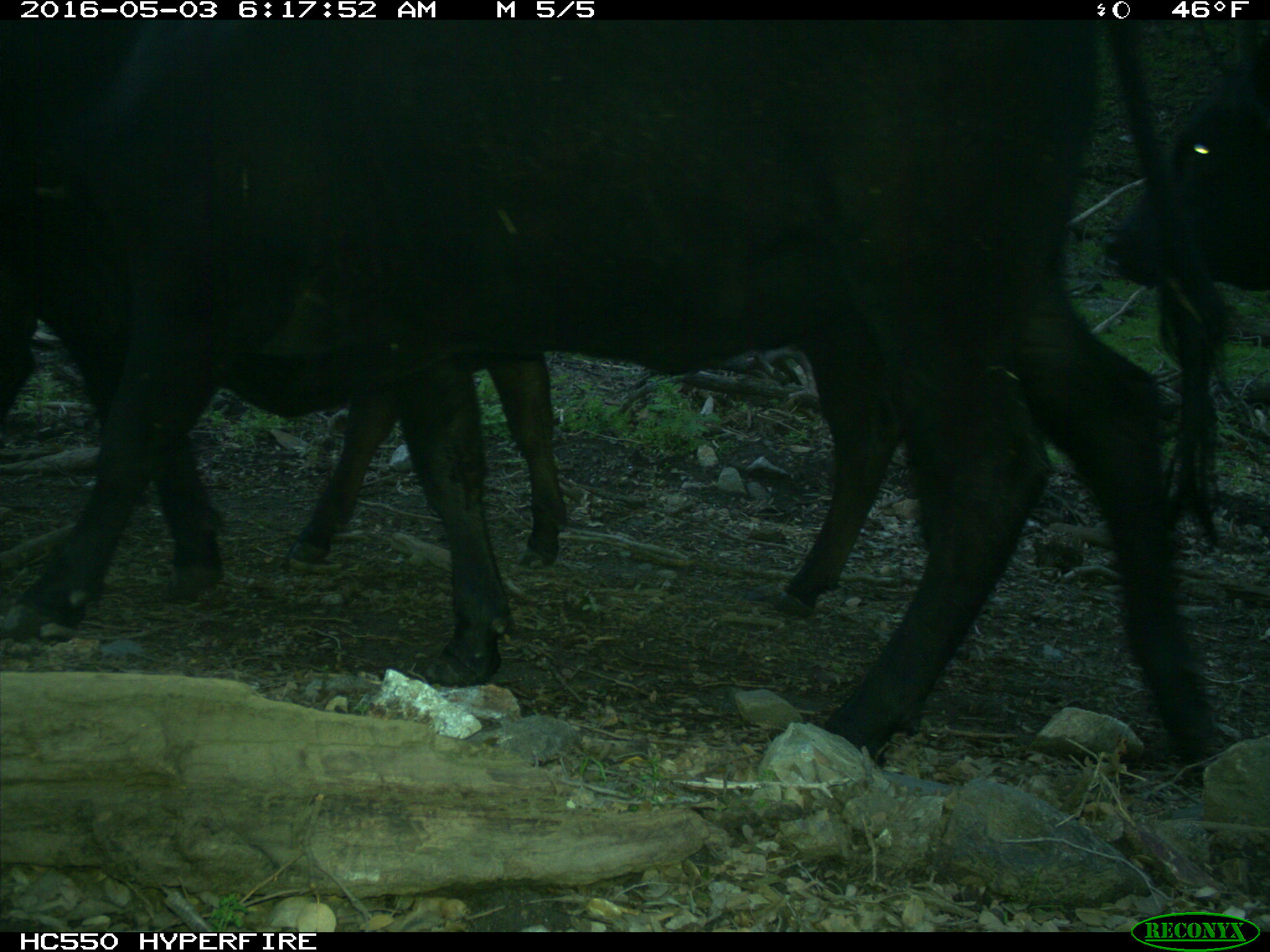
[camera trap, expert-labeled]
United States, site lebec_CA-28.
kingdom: Animalia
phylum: Chordata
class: Mammalia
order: Artiodactyla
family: Bovidae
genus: Bos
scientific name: Bos taurus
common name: domestic cow